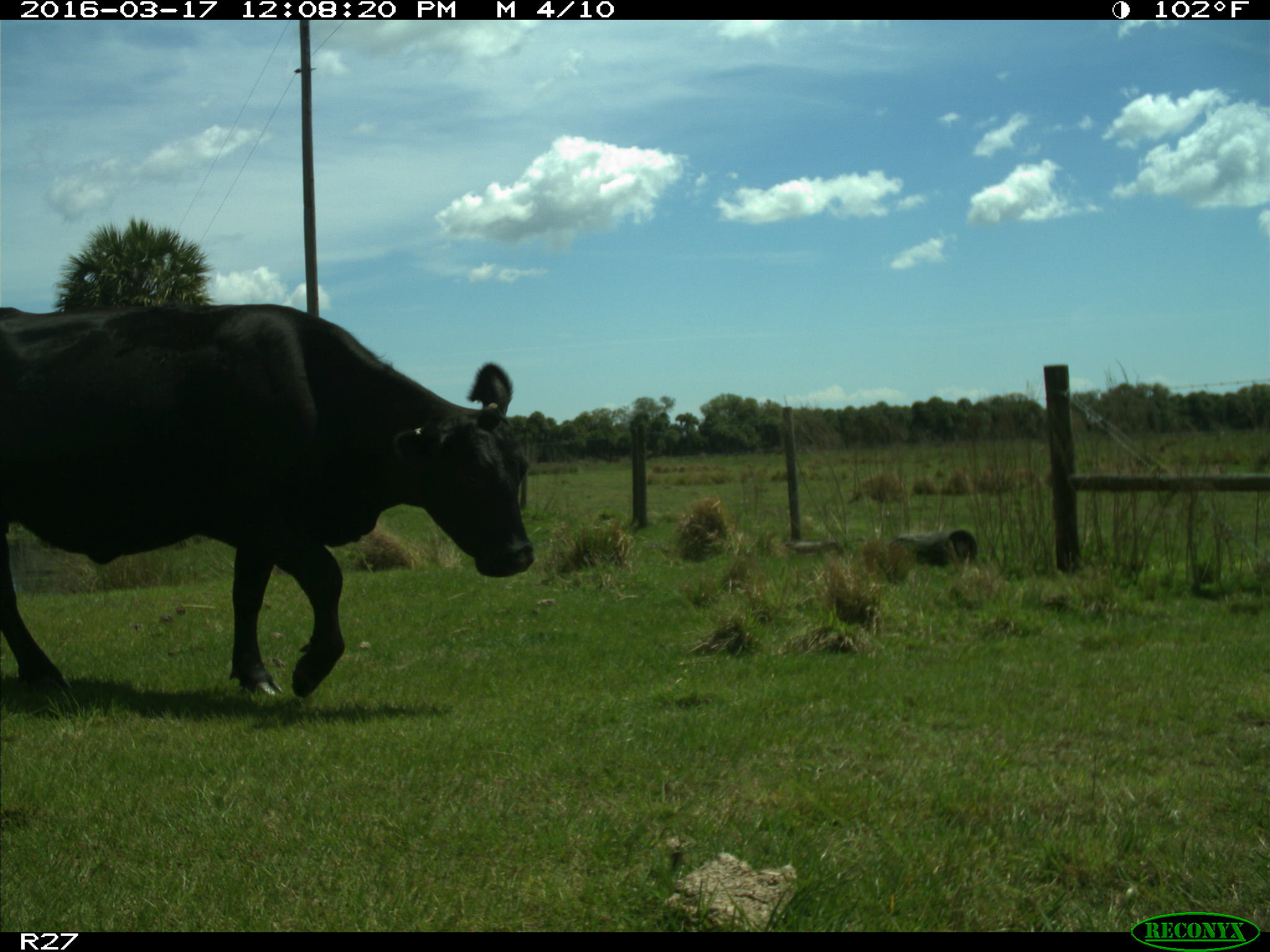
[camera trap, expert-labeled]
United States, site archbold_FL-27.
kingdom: Animalia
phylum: Chordata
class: Mammalia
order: Artiodactyla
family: Bovidae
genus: Bos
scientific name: Bos taurus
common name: domestic cow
Bos taurus (domestic cow).